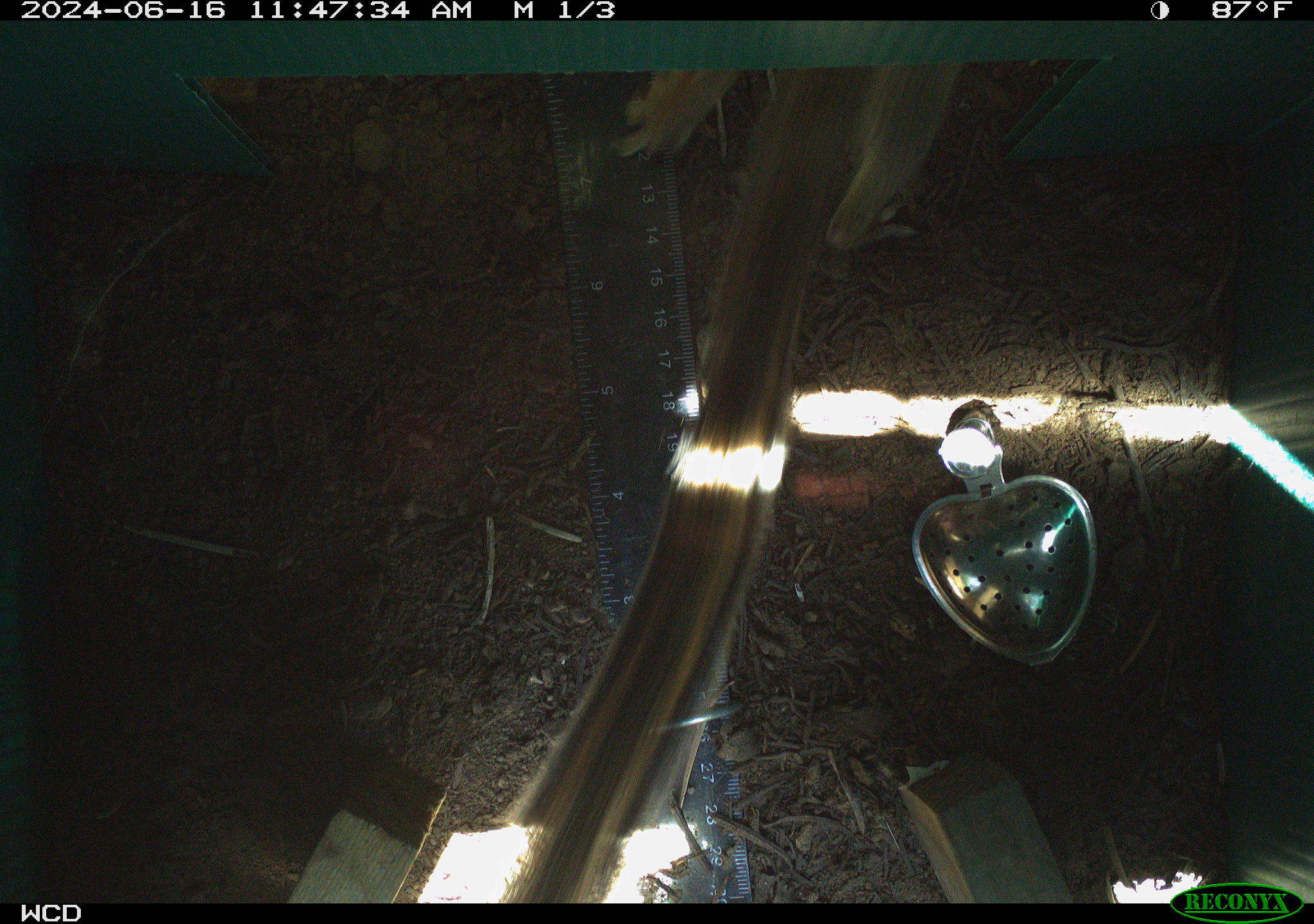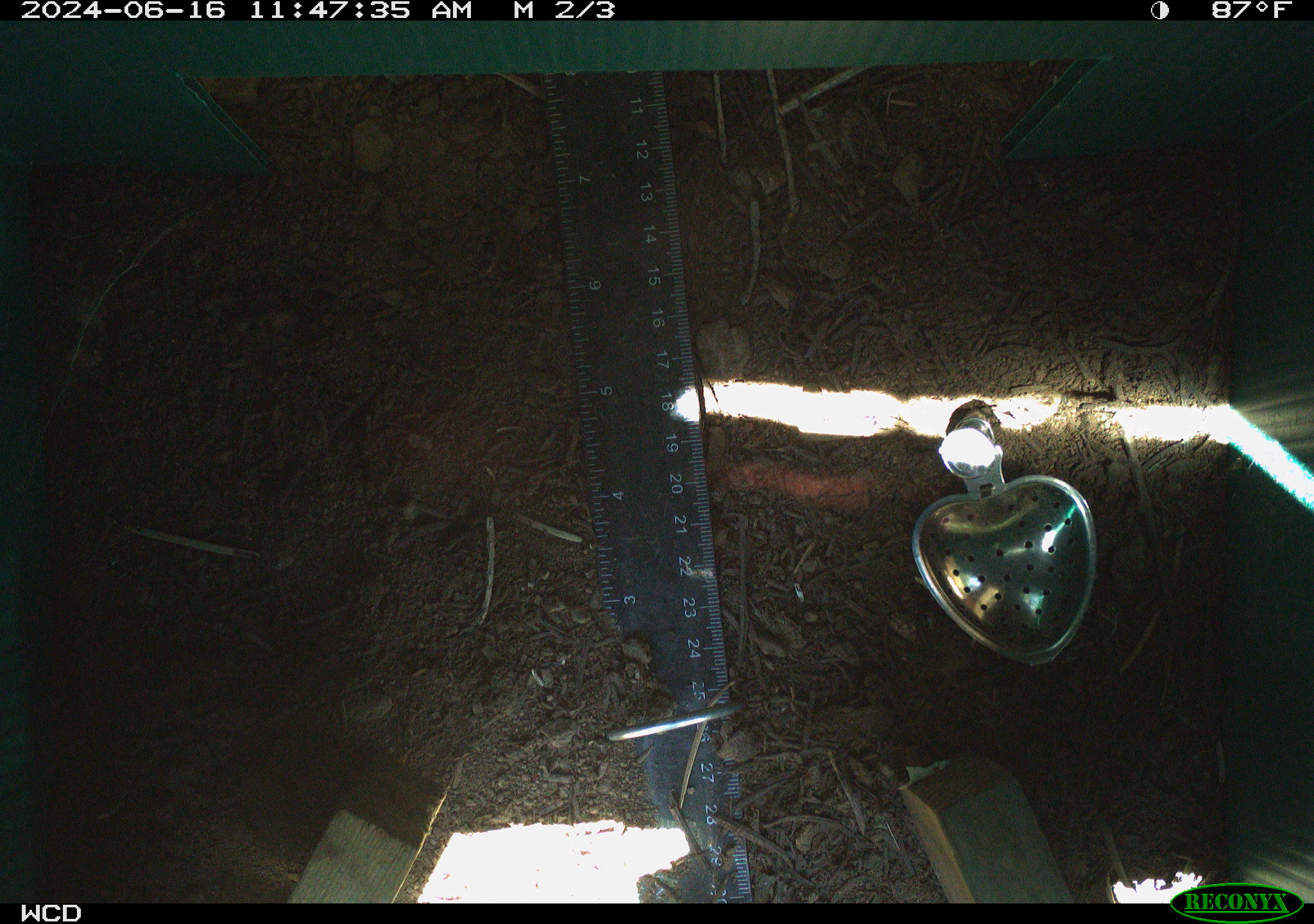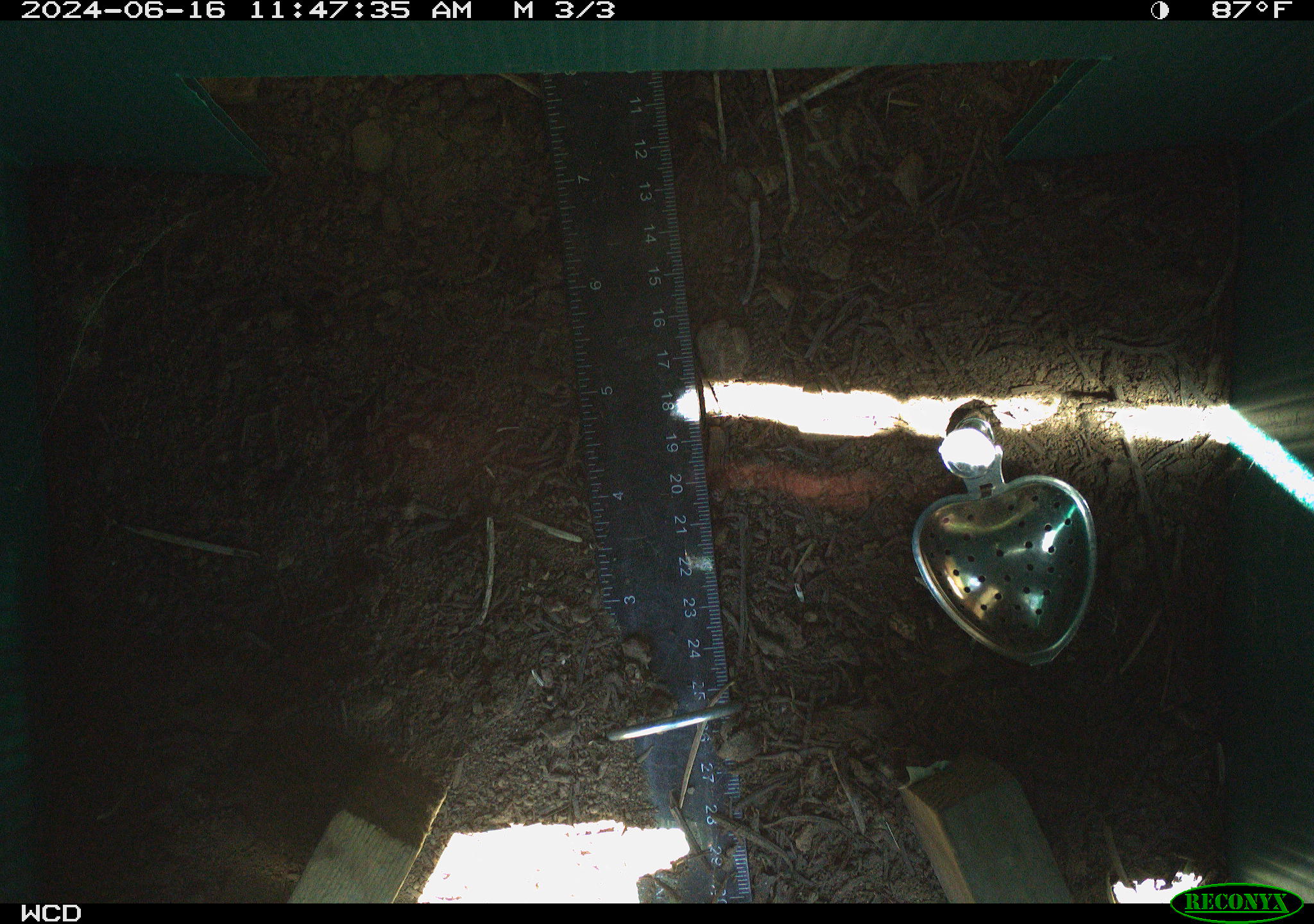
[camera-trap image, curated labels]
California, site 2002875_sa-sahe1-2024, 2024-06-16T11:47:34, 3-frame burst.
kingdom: Animalia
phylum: Chordata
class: Mammalia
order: Rodentia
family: Sciuridae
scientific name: Sciuridae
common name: squirrels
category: sciuridae family